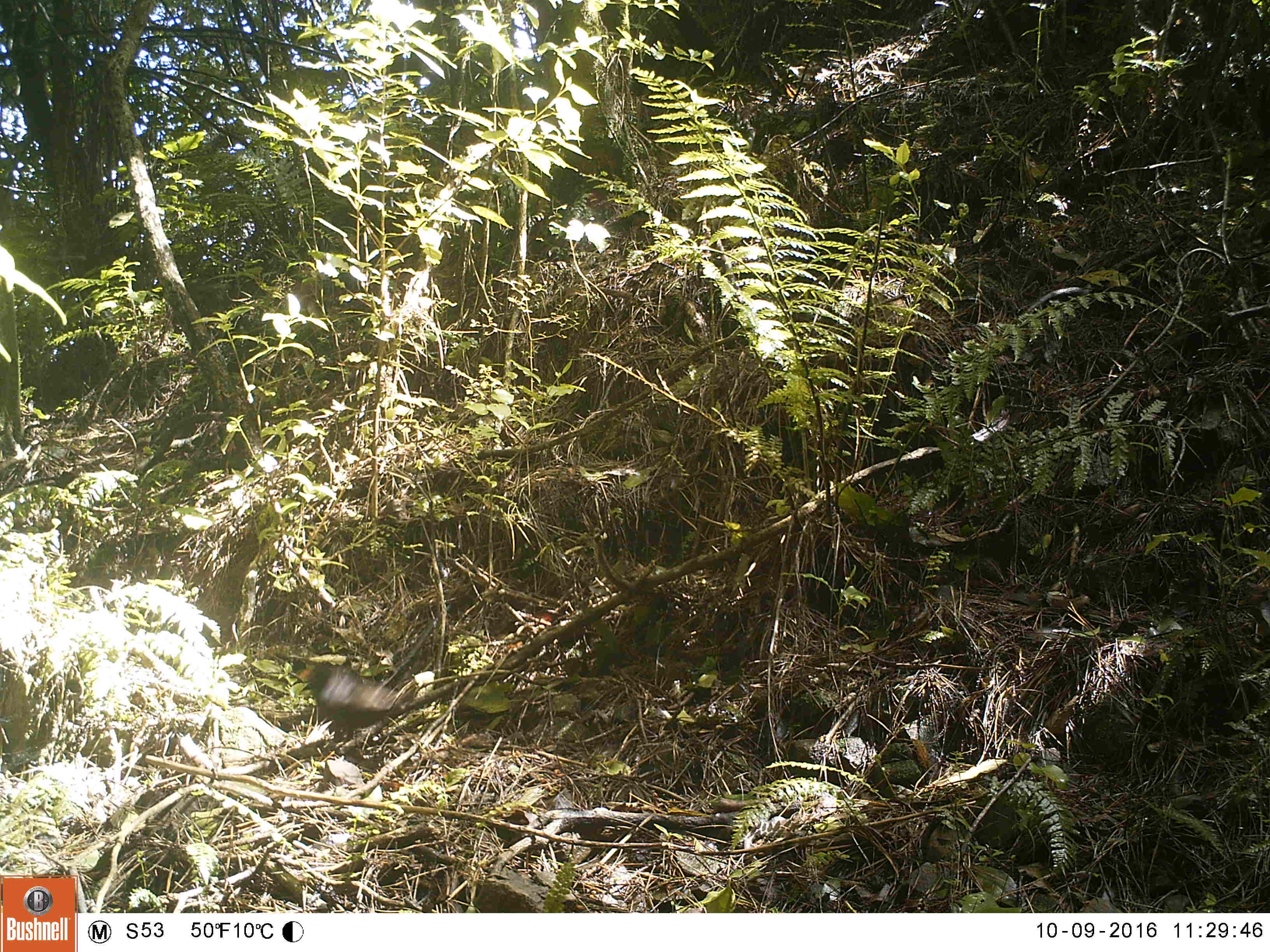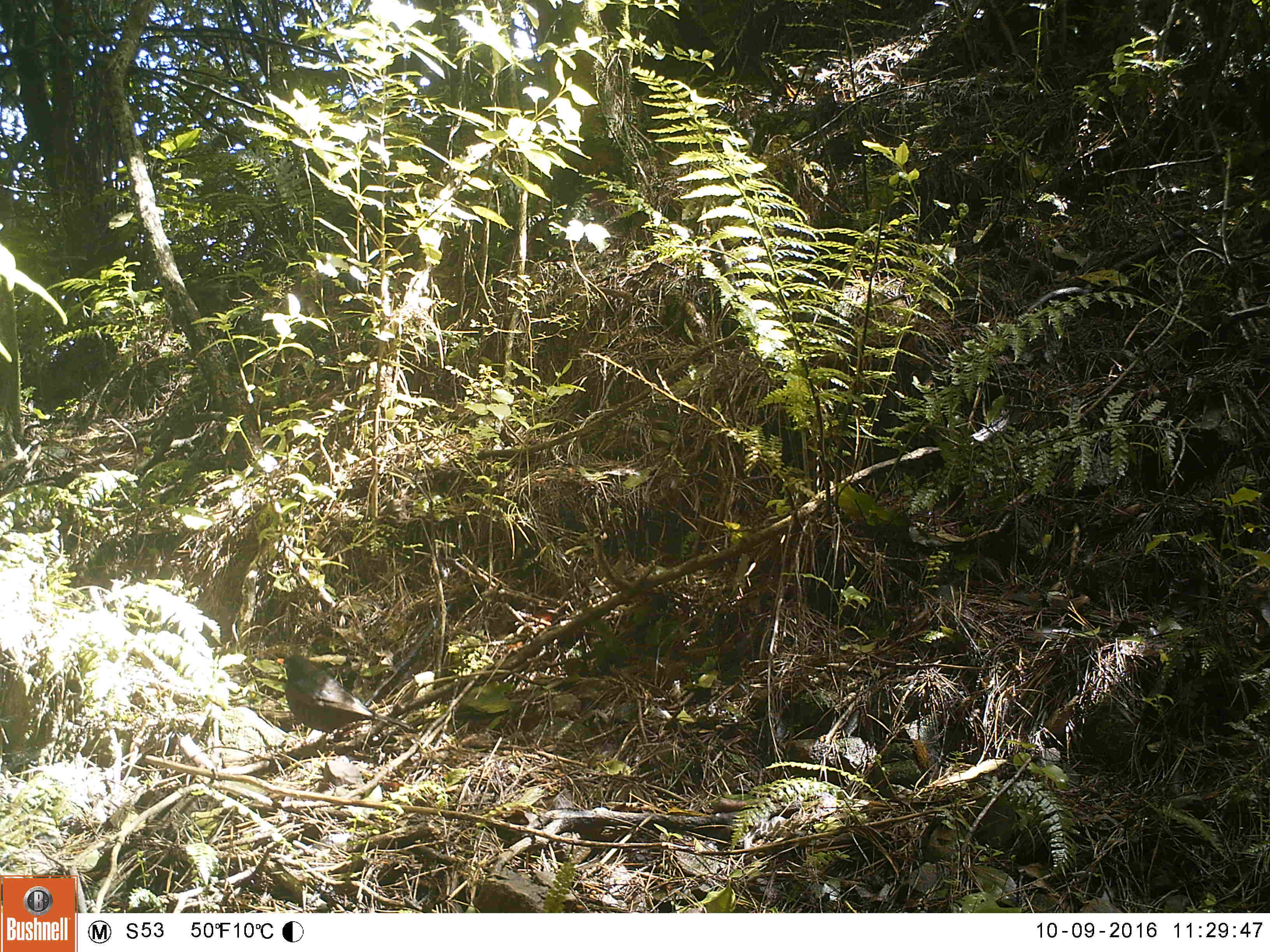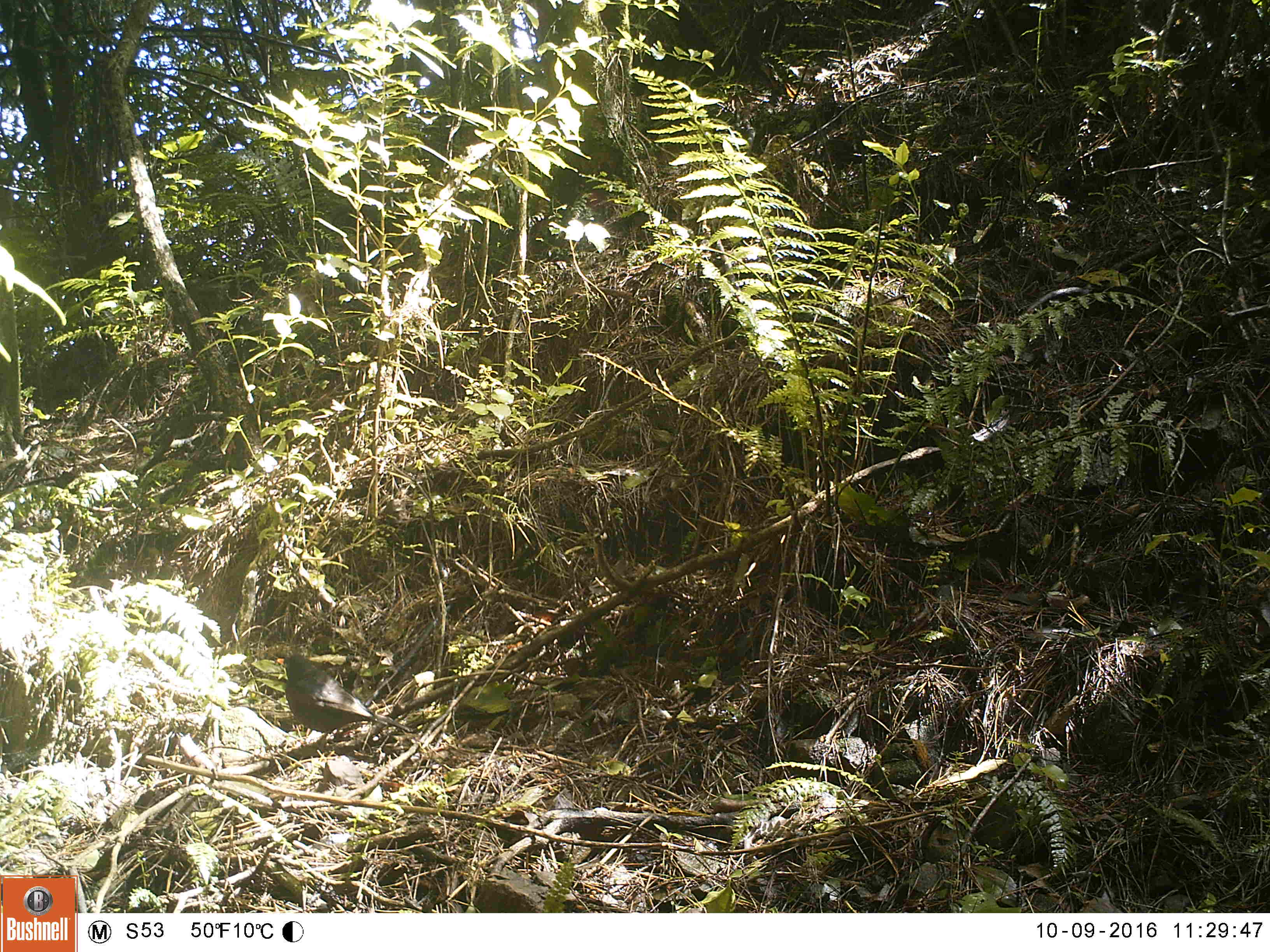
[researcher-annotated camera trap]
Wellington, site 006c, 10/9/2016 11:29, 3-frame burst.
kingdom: Animalia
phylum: Chordata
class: Aves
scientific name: Aves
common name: bird